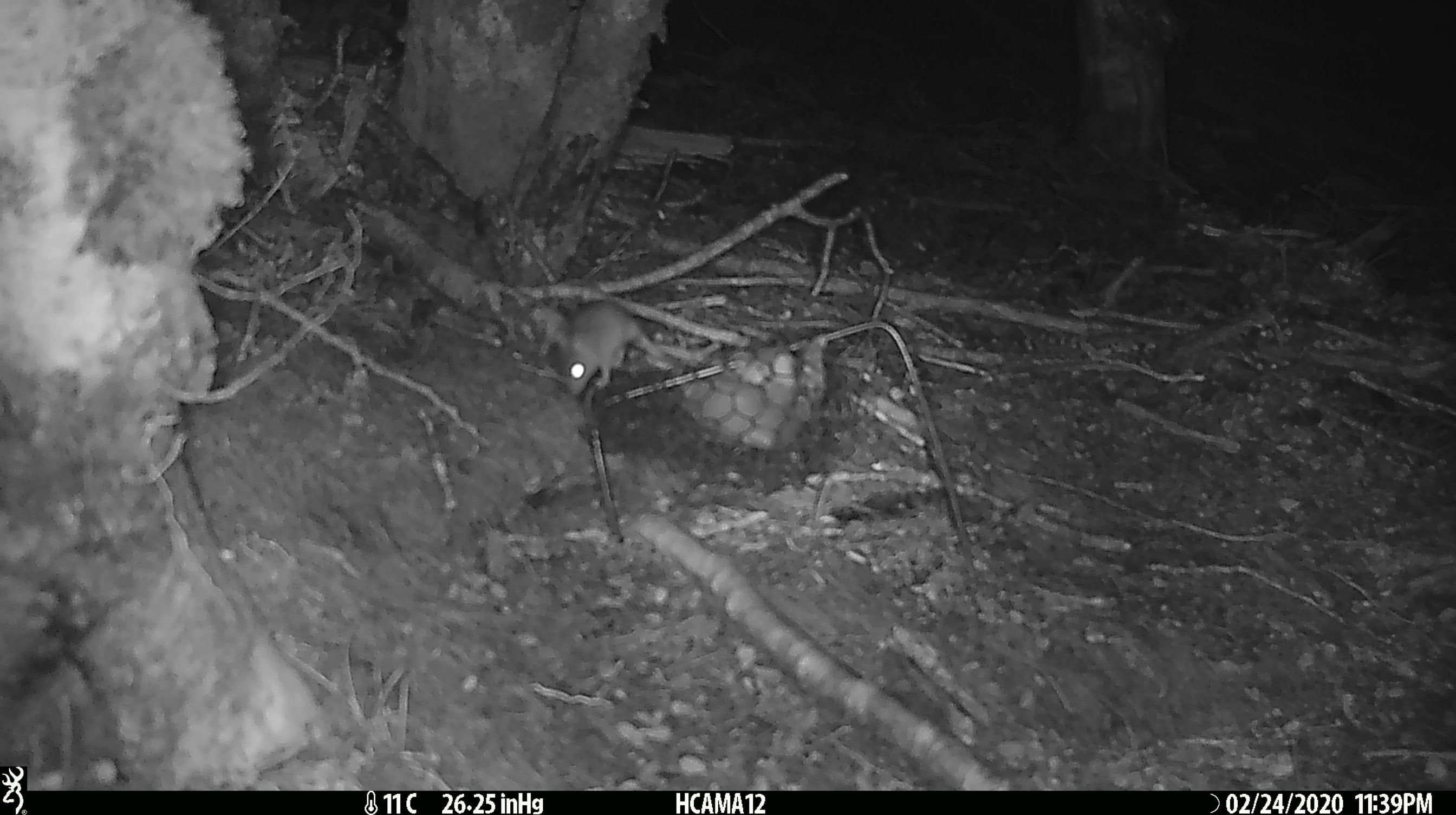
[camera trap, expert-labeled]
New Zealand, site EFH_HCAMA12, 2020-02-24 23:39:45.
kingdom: Animalia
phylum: Chordata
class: Mammalia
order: Rodentia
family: Muridae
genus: Mus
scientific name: Mus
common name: mouse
Mouse (Mus).